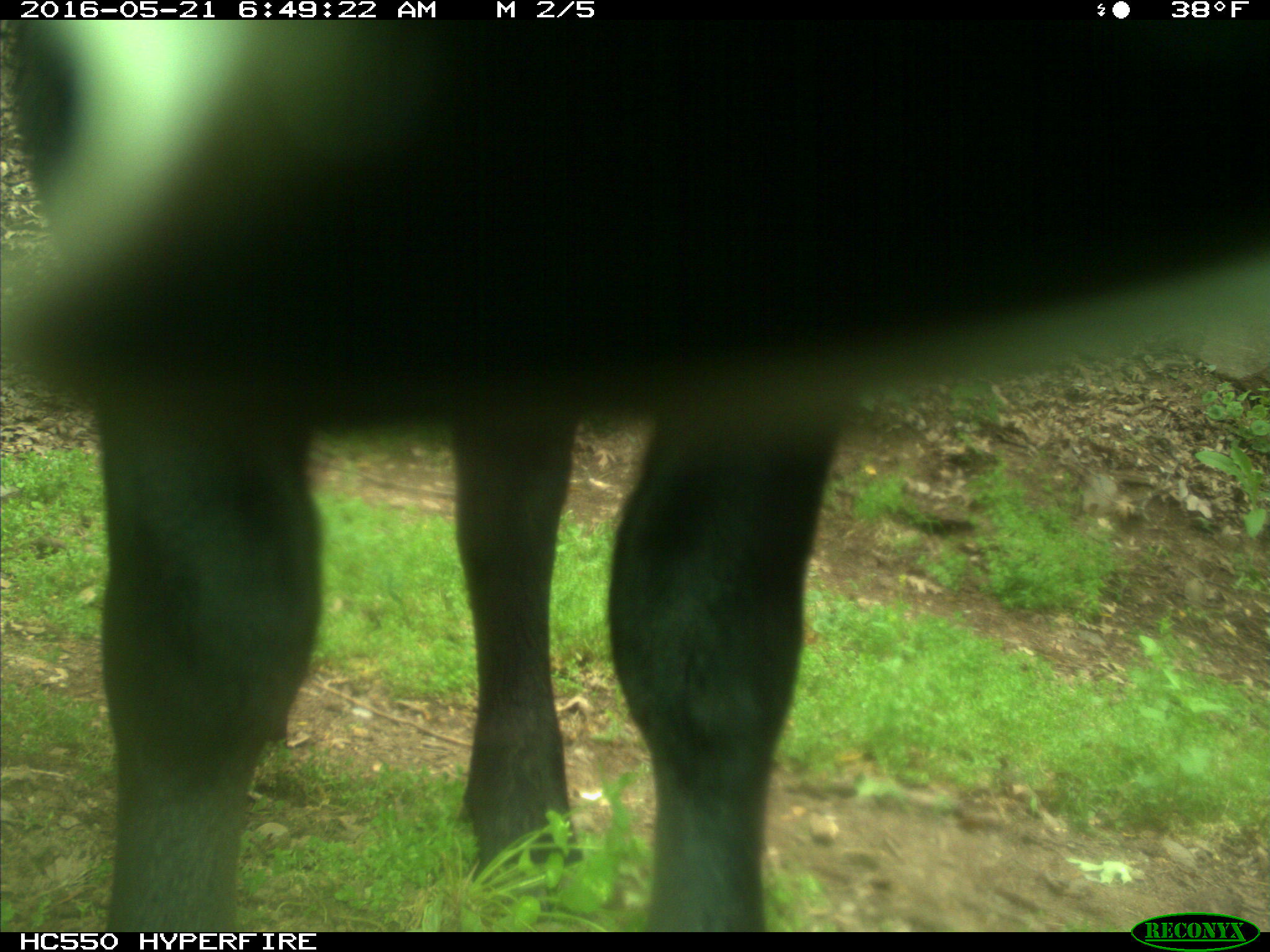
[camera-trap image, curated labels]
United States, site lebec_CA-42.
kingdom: Animalia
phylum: Chordata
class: Mammalia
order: Artiodactyla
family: Bovidae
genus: Bos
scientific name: Bos taurus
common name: domestic cow